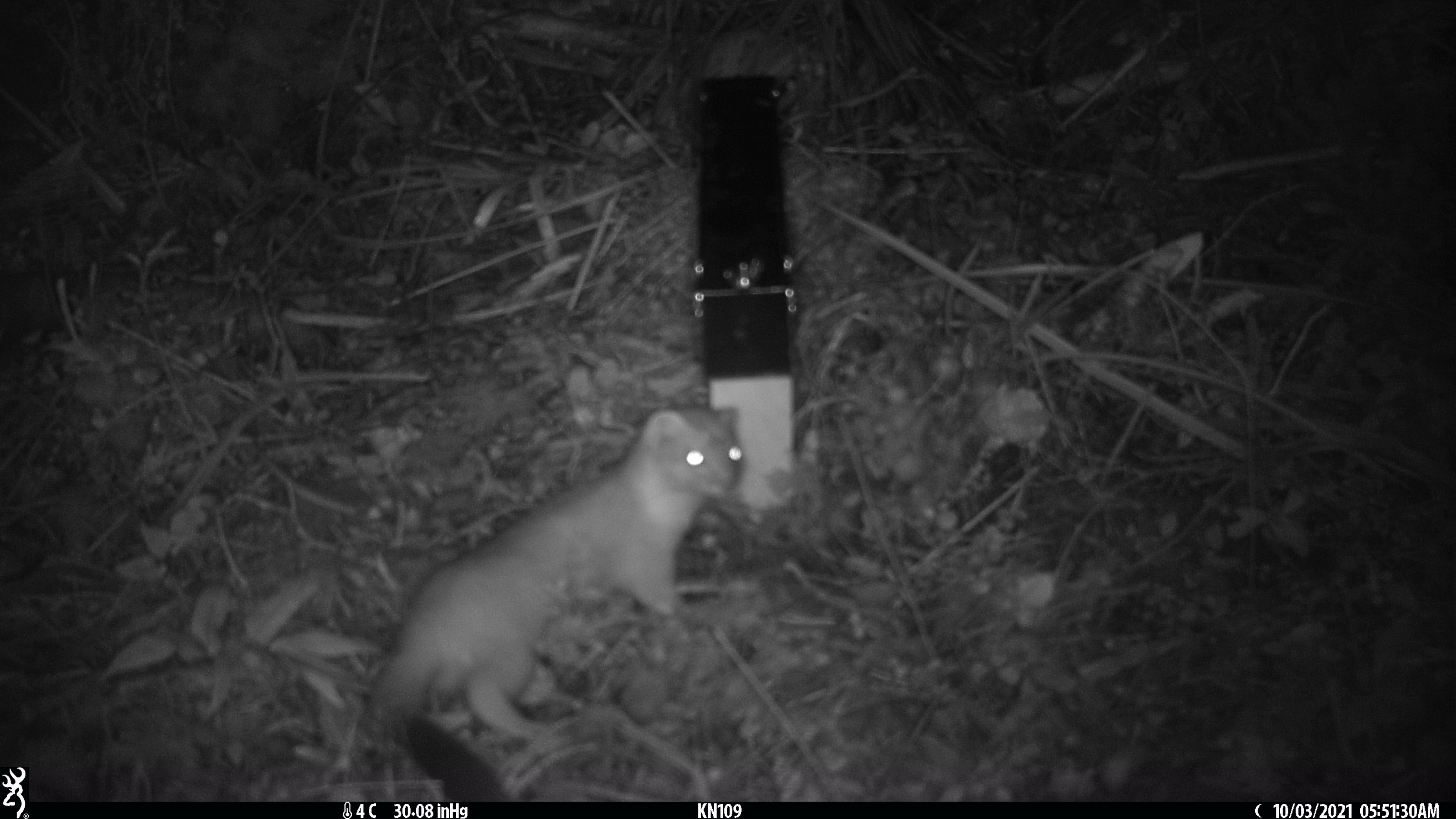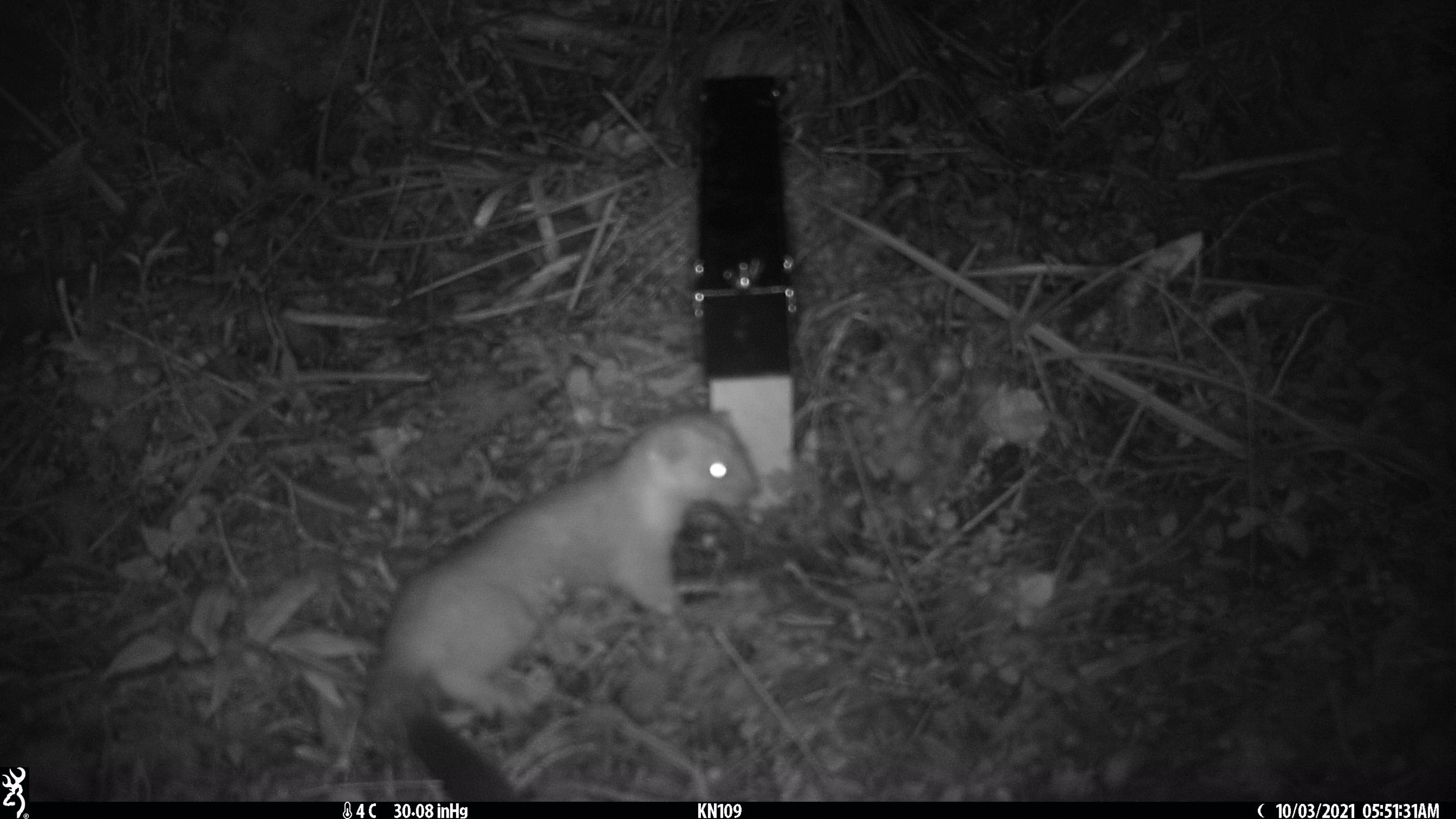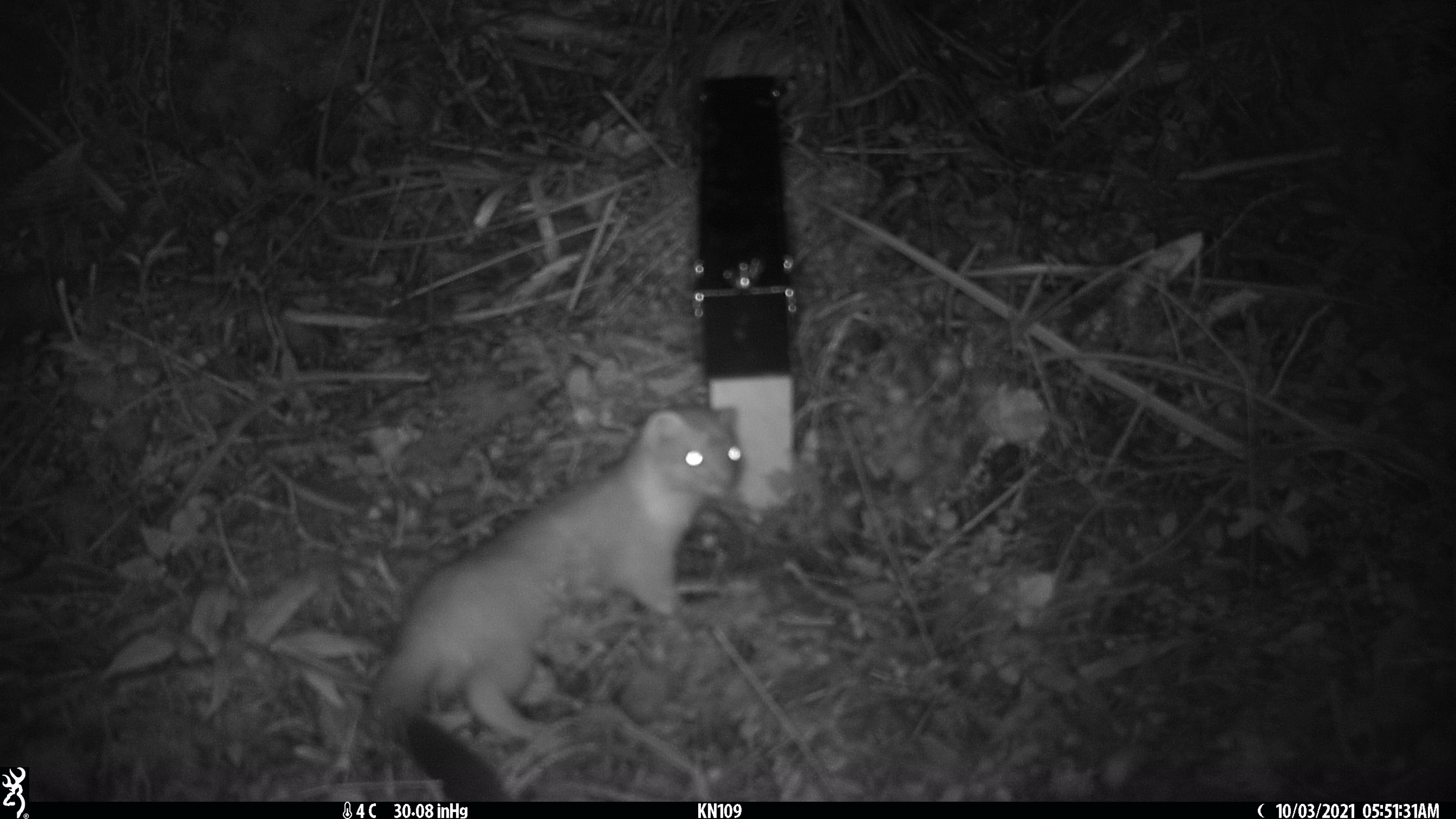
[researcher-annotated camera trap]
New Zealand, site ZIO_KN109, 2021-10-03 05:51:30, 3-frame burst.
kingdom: Animalia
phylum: Chordata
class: Mammalia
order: Carnivora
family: Mustelidae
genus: Mustela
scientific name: Mustela erminea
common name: stoat